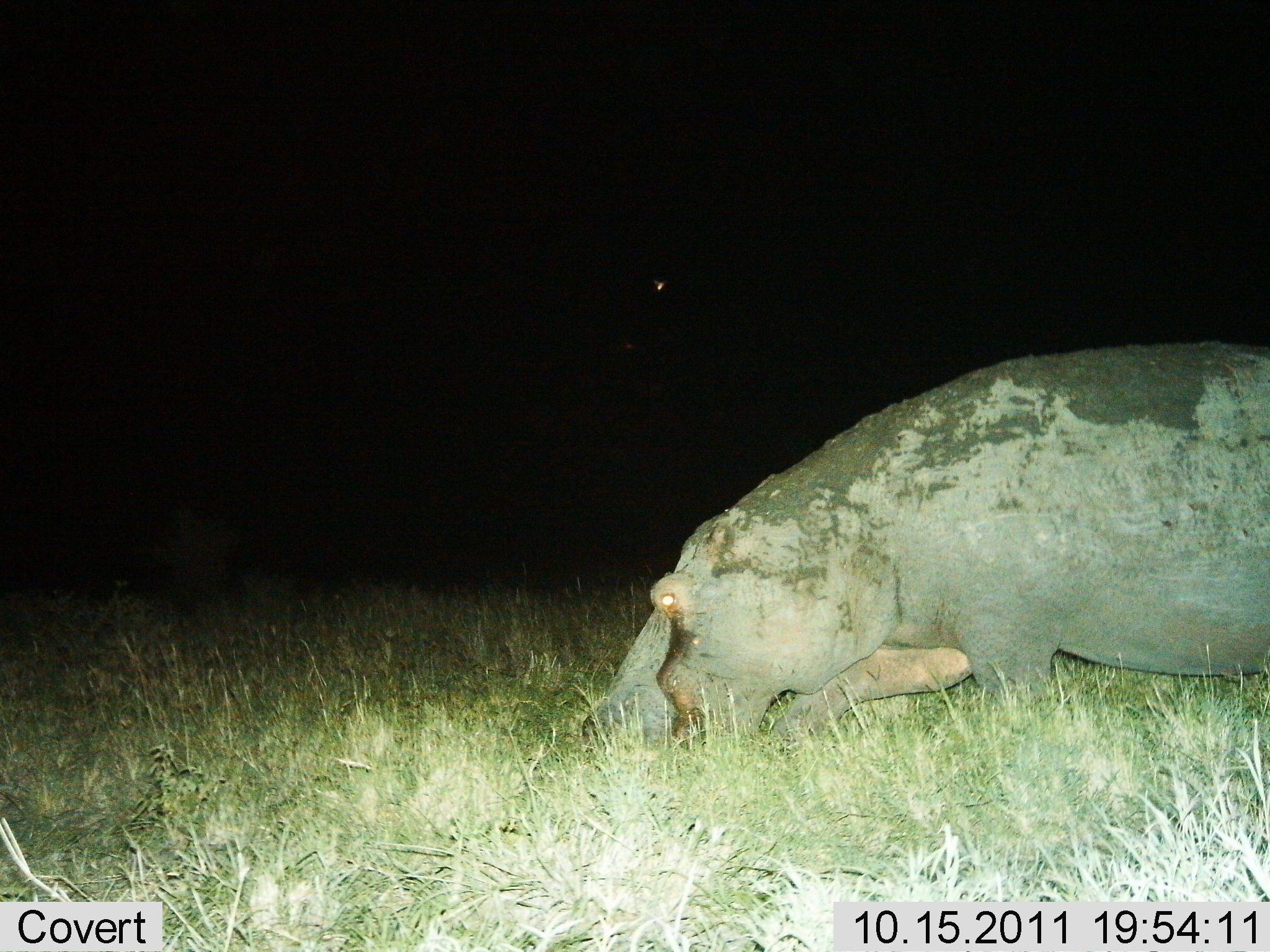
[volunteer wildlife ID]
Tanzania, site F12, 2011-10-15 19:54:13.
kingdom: Animalia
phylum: Chordata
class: Mammalia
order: Artiodactyla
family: Hippopotamidae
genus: Hippopotamus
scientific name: Hippopotamus amphibius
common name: hippopotamus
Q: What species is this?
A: Hippopotamus (Hippopotamus amphibius).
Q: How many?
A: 1.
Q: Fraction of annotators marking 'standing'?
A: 33%.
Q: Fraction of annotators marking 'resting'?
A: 0%.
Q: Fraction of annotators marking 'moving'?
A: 22%.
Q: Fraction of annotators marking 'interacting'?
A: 0%.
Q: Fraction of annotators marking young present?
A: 0%.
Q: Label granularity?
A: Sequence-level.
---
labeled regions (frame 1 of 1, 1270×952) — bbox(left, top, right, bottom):
animal: bbox(576, 346, 1270, 750)